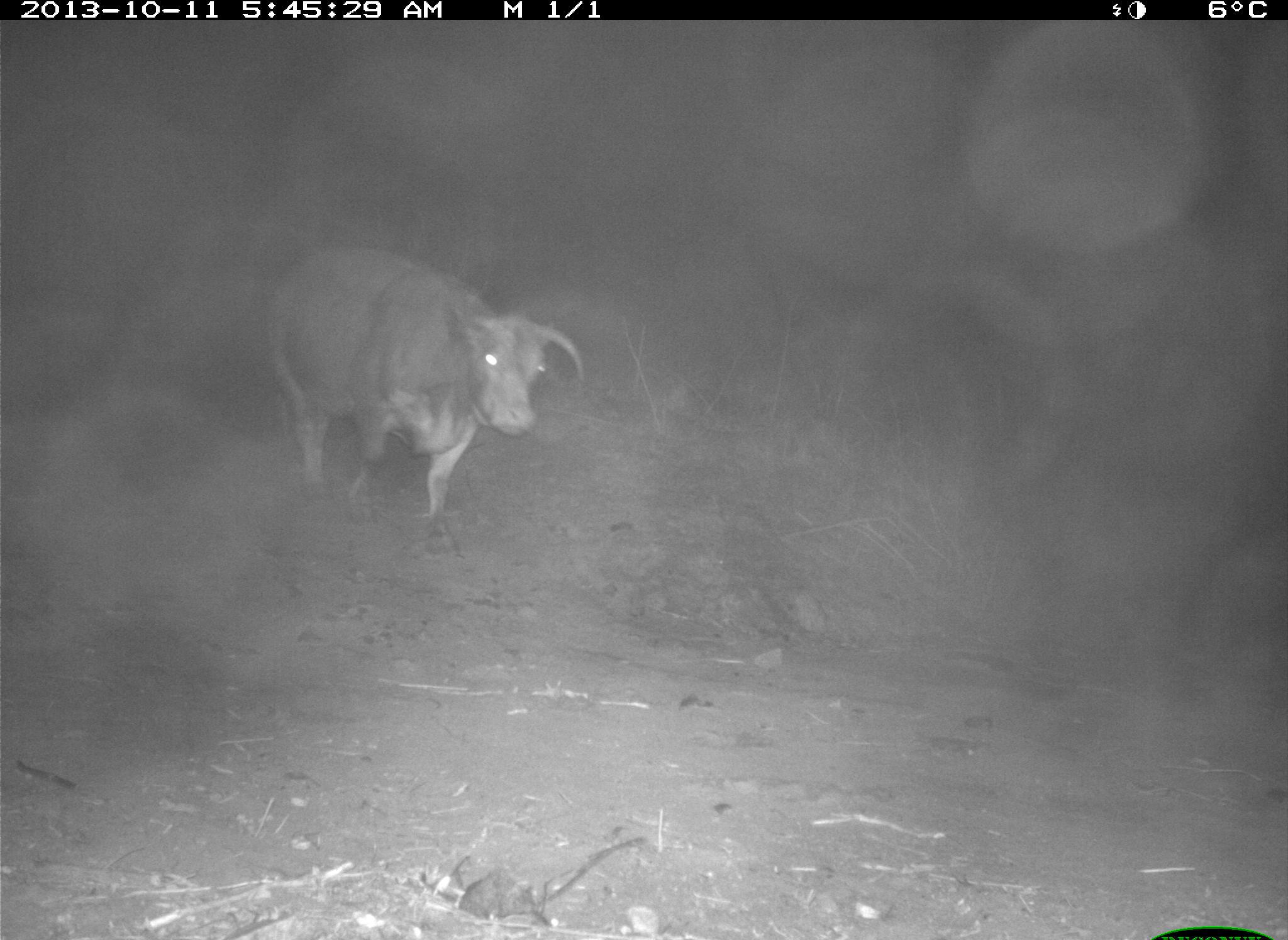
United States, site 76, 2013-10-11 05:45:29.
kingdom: Animalia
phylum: Chordata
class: Mammalia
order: Artiodactyla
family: Bovidae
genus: Bos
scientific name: Bos taurus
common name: cow